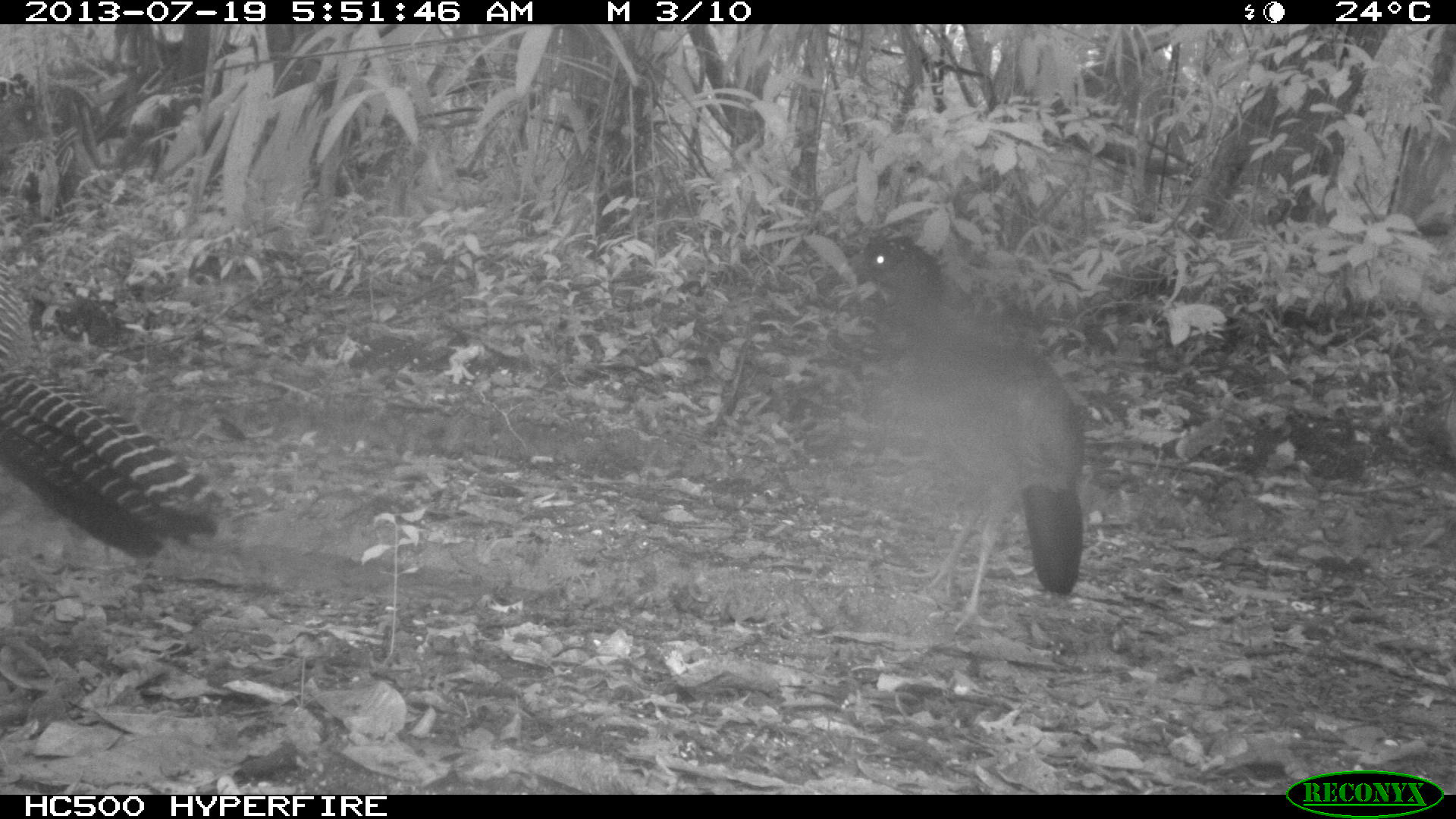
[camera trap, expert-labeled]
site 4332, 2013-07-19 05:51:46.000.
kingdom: Animalia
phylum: Chordata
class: Aves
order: Galliformes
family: Cracidae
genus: Crax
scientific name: Crax rubra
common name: great curassow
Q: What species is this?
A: Crax rubra (great curassow).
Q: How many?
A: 3.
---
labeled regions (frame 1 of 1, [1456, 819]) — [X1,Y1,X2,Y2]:
crax rubra: [850,231,1081,631]; [0,267,230,562]